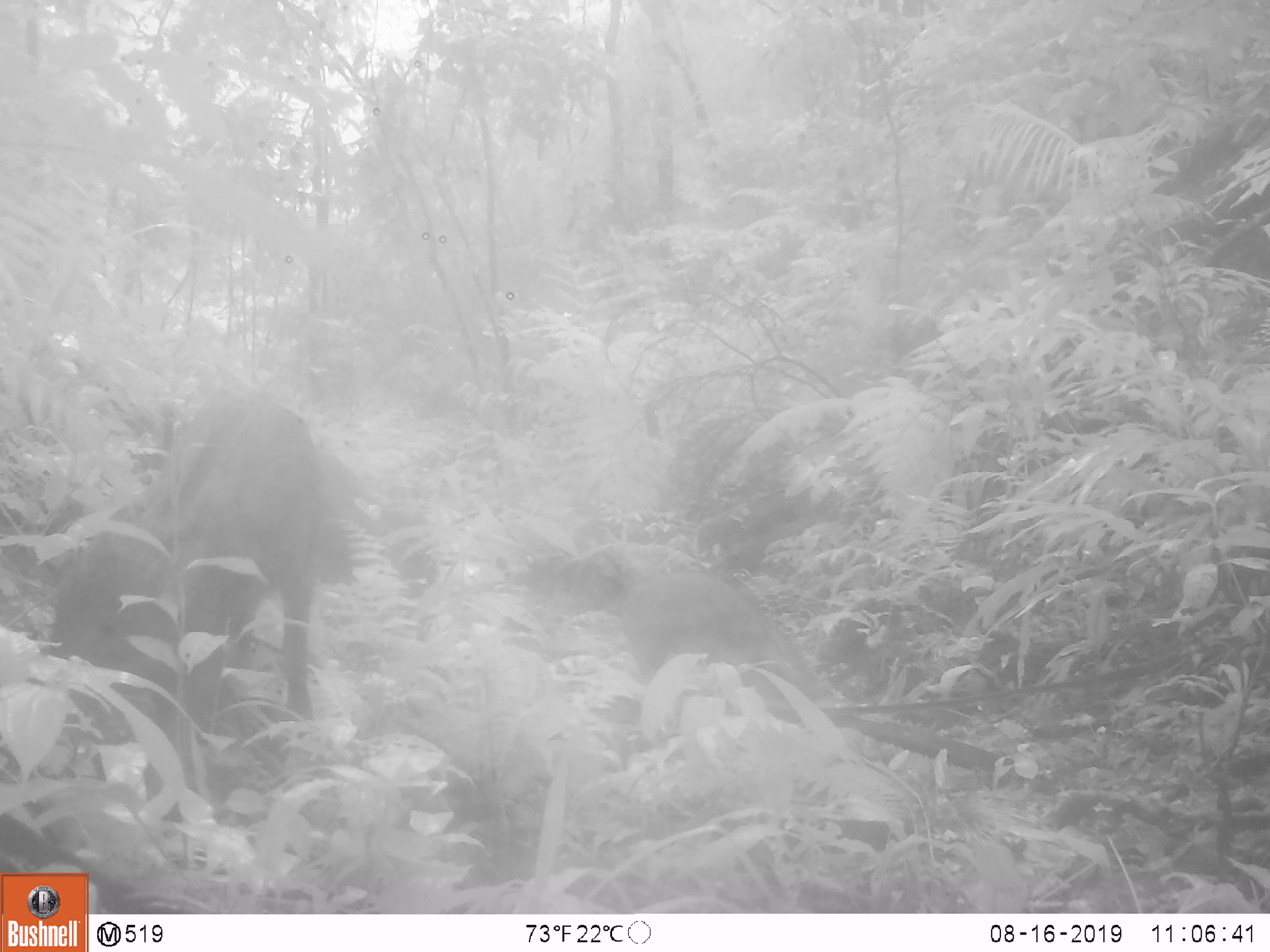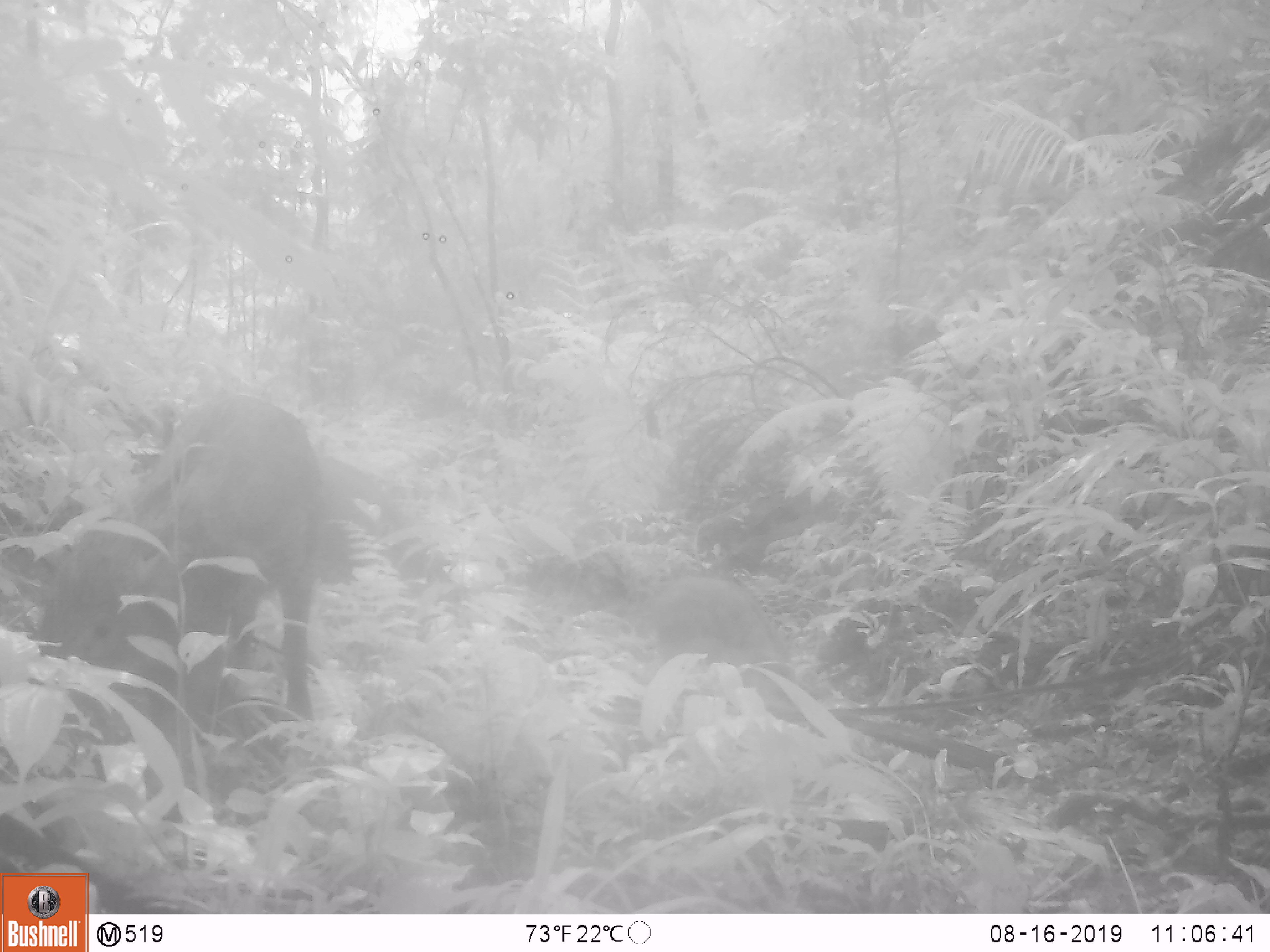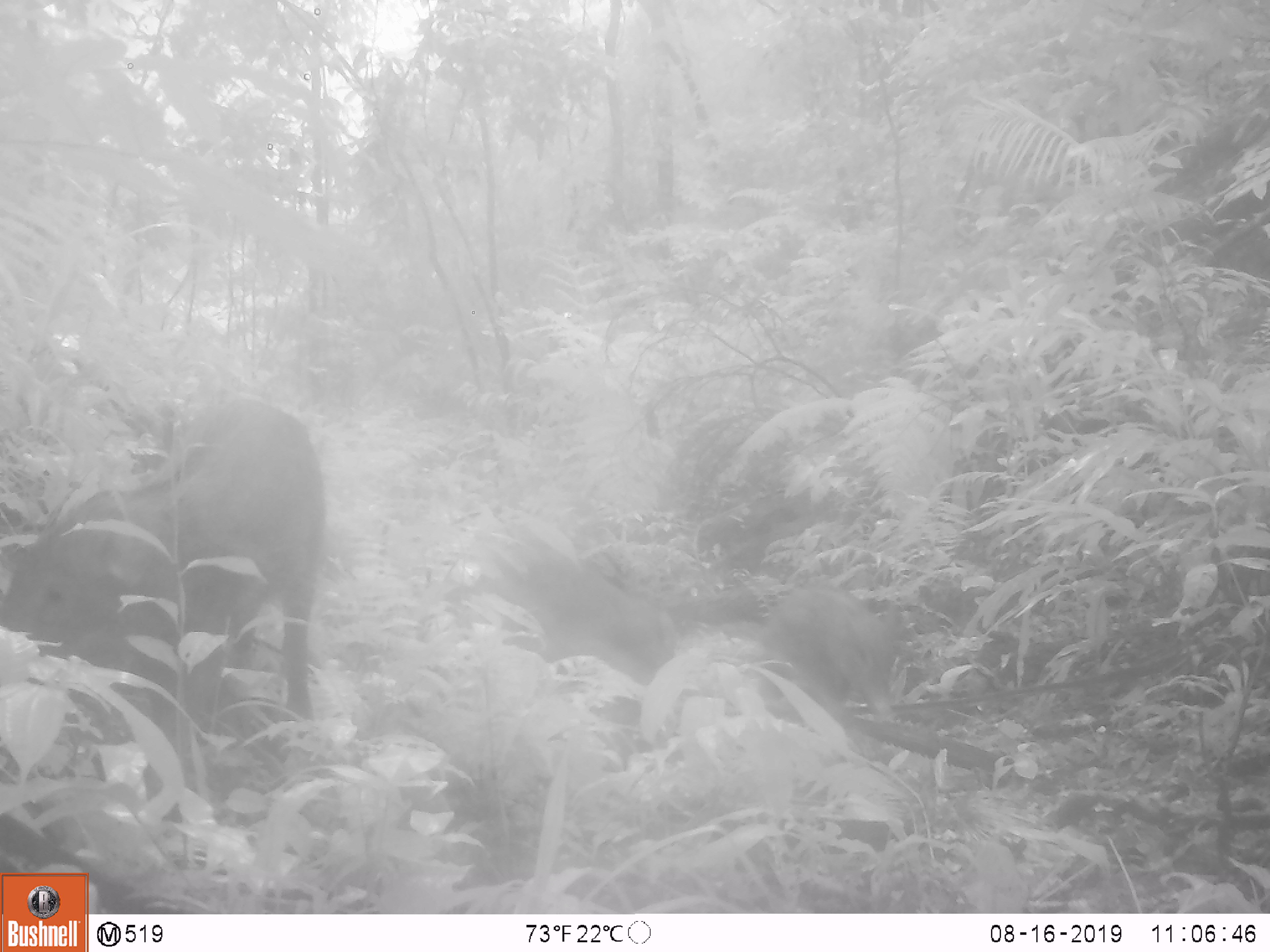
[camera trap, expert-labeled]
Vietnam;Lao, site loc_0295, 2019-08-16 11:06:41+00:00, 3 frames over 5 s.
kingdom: Animalia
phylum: Chordata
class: Mammalia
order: Artiodactyla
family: Suidae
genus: Sus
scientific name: Sus scrofa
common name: eurasian wild pig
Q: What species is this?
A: Eurasian wild pig (Sus scrofa).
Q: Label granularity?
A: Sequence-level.